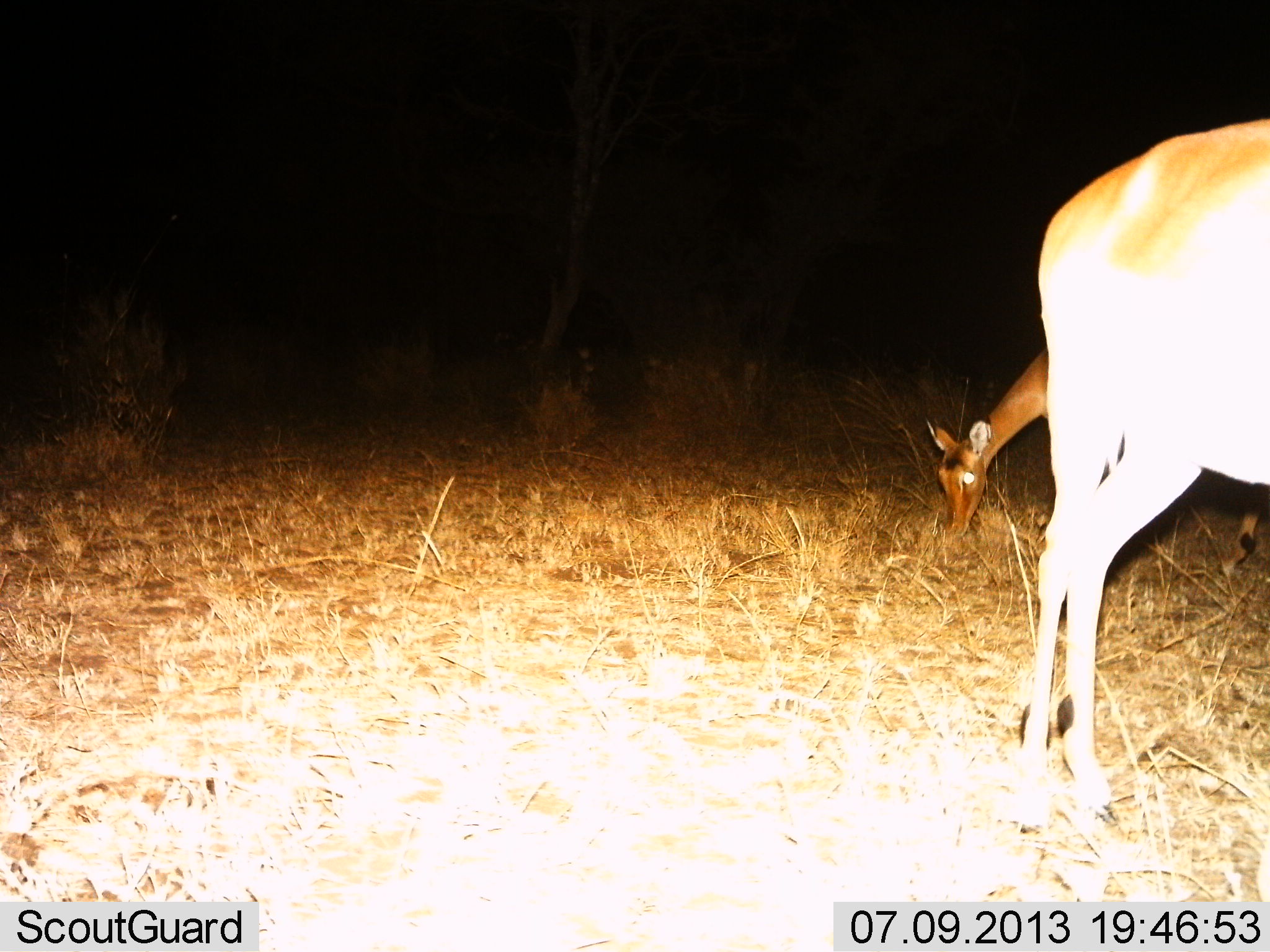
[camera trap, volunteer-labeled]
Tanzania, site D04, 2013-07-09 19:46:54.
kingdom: Animalia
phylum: Chordata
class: Mammalia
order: Artiodactyla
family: Bovidae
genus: Aepyceros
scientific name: Aepyceros melampus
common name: impala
Impala (Aepyceros melampus), count 2. Behavior (volunteer vote fractions): standing 90%, resting 0%, moving 0%, interacting 0%. Young present (vote fraction): 20%. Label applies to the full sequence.